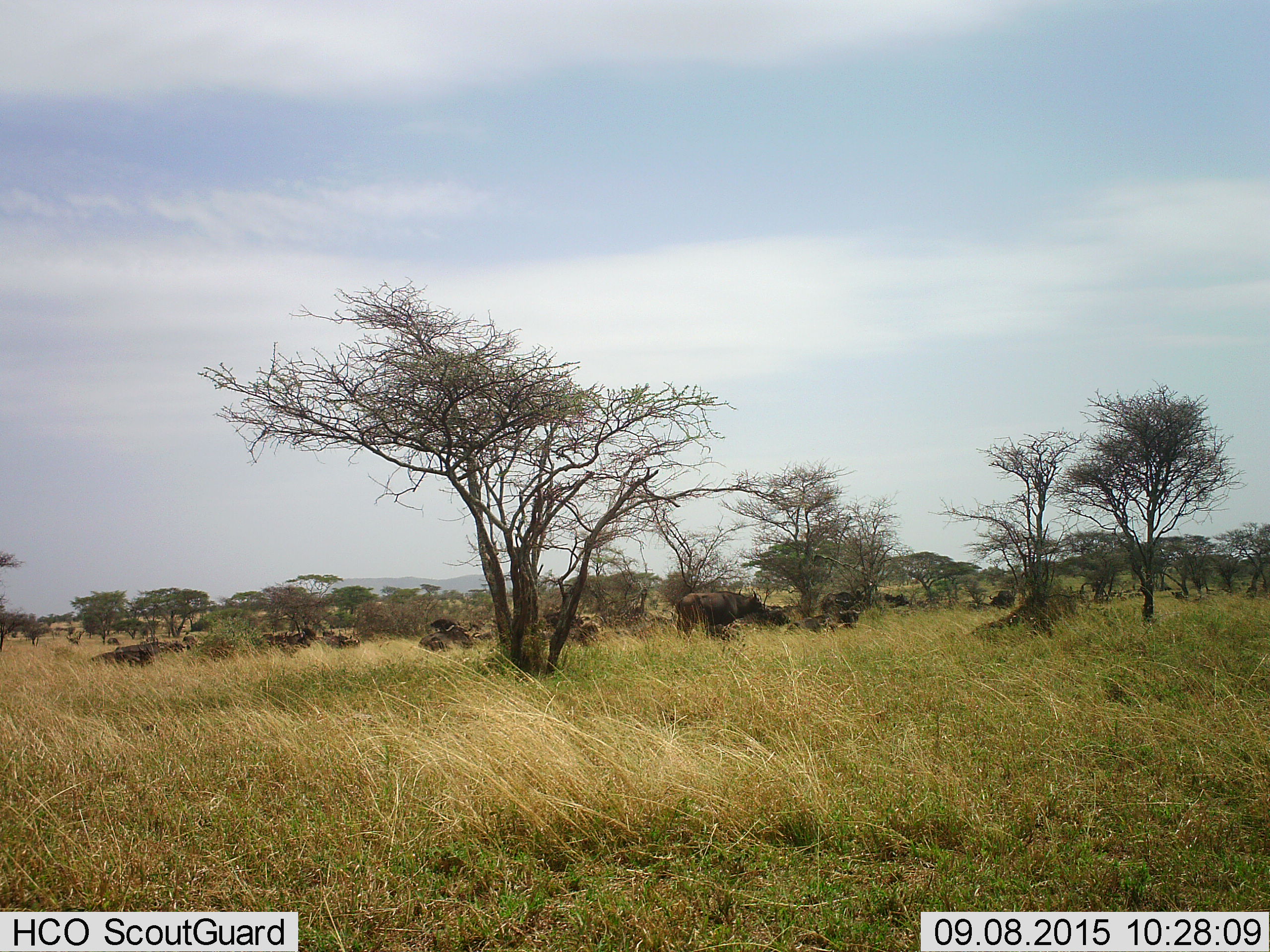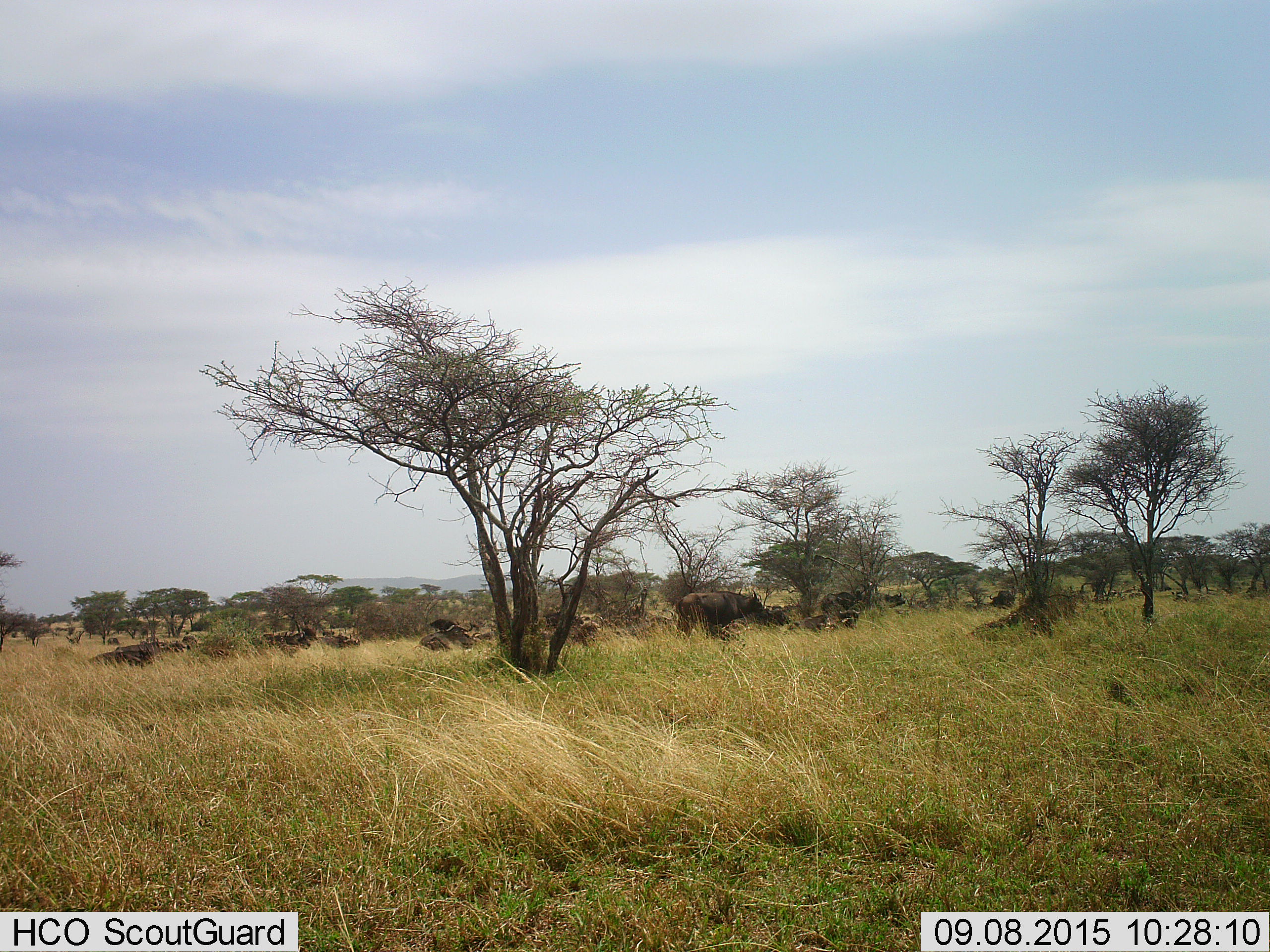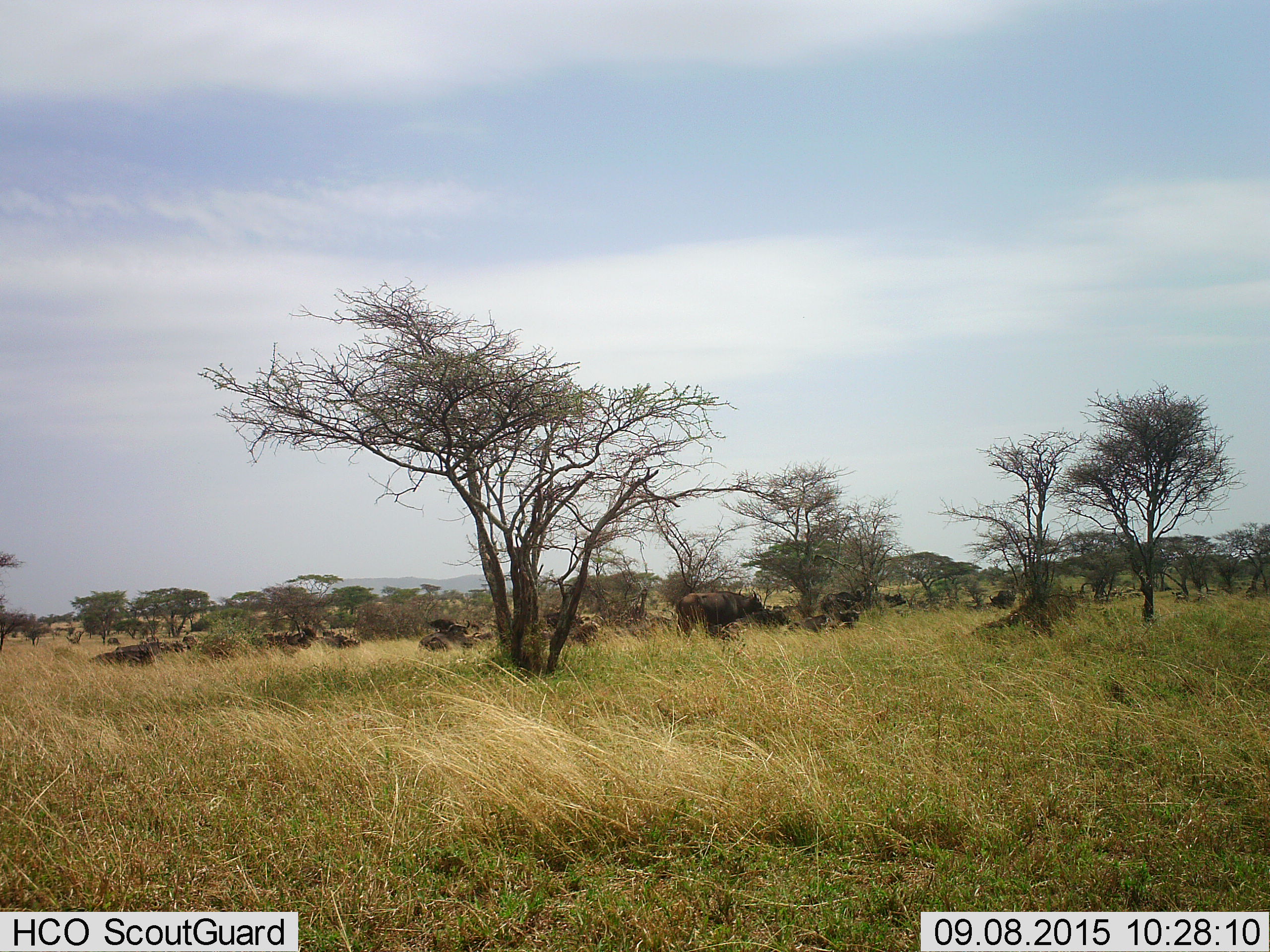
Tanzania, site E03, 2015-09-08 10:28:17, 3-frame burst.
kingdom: Animalia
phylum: Chordata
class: Mammalia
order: Artiodactyla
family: Bovidae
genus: Syncerus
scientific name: Syncerus caffer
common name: cape buffalo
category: buffalo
Buffalo (cape buffalo) (Syncerus caffer), count 11-50. Behavior (volunteer vote fractions): standing 85%, resting 77%, moving 31%, interacting 8%. Young present (vote fraction): 0%. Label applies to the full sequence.